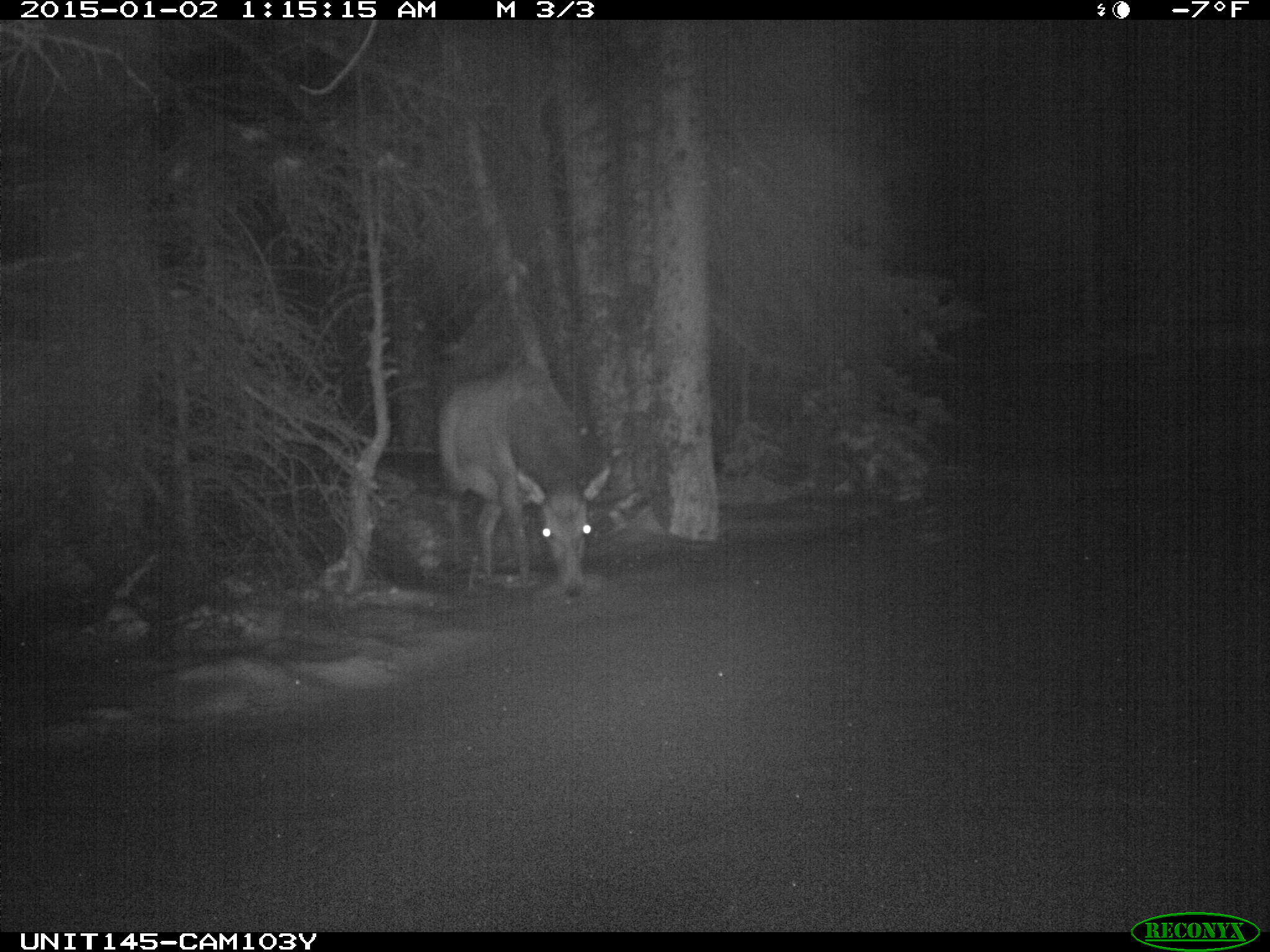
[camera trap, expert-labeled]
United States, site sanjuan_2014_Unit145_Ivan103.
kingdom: Animalia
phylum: Chordata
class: Mammalia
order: Artiodactyla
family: Cervidae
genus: Cervus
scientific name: Cervus elaphus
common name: red deer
Cervus elaphus (red deer).